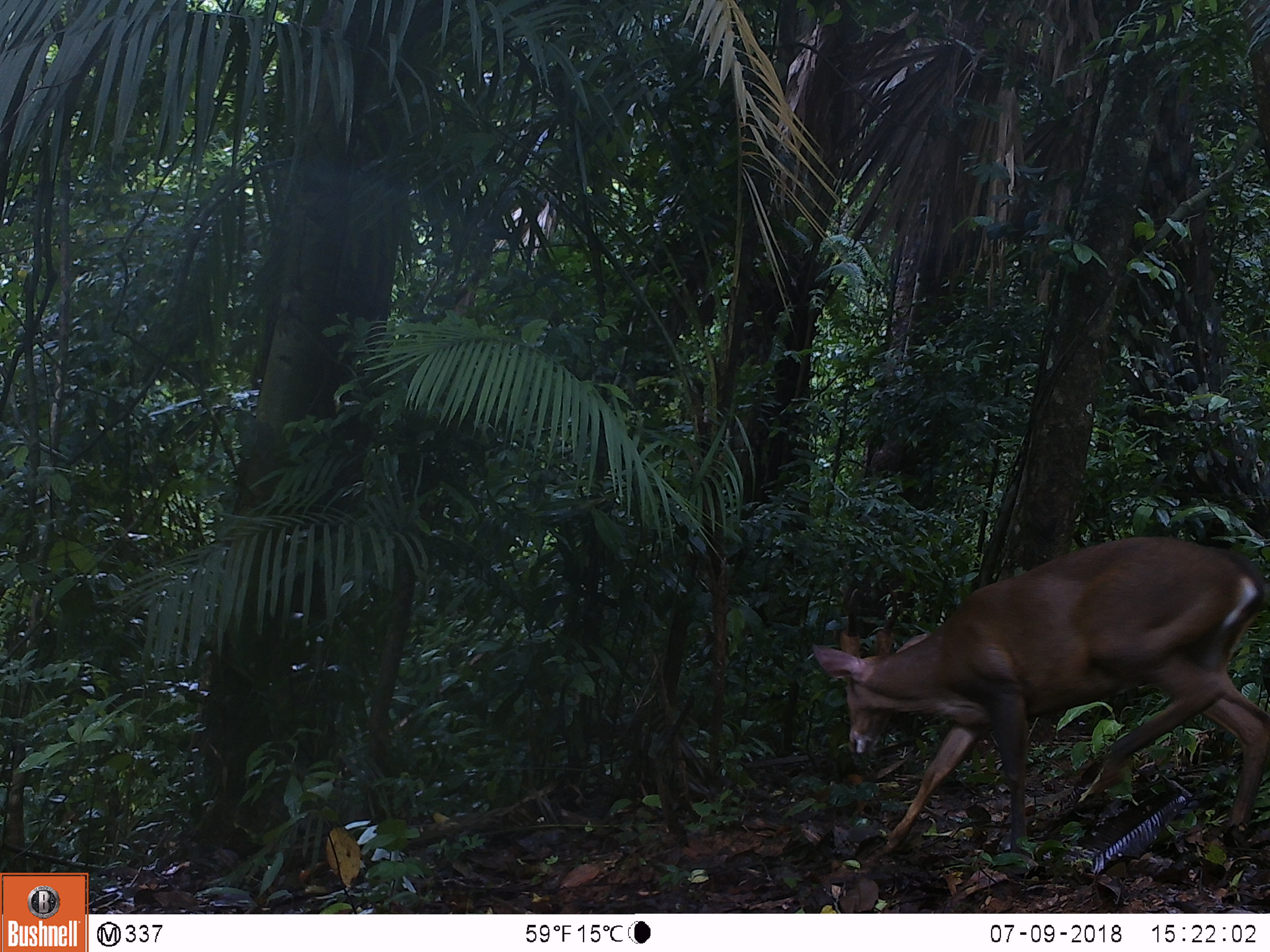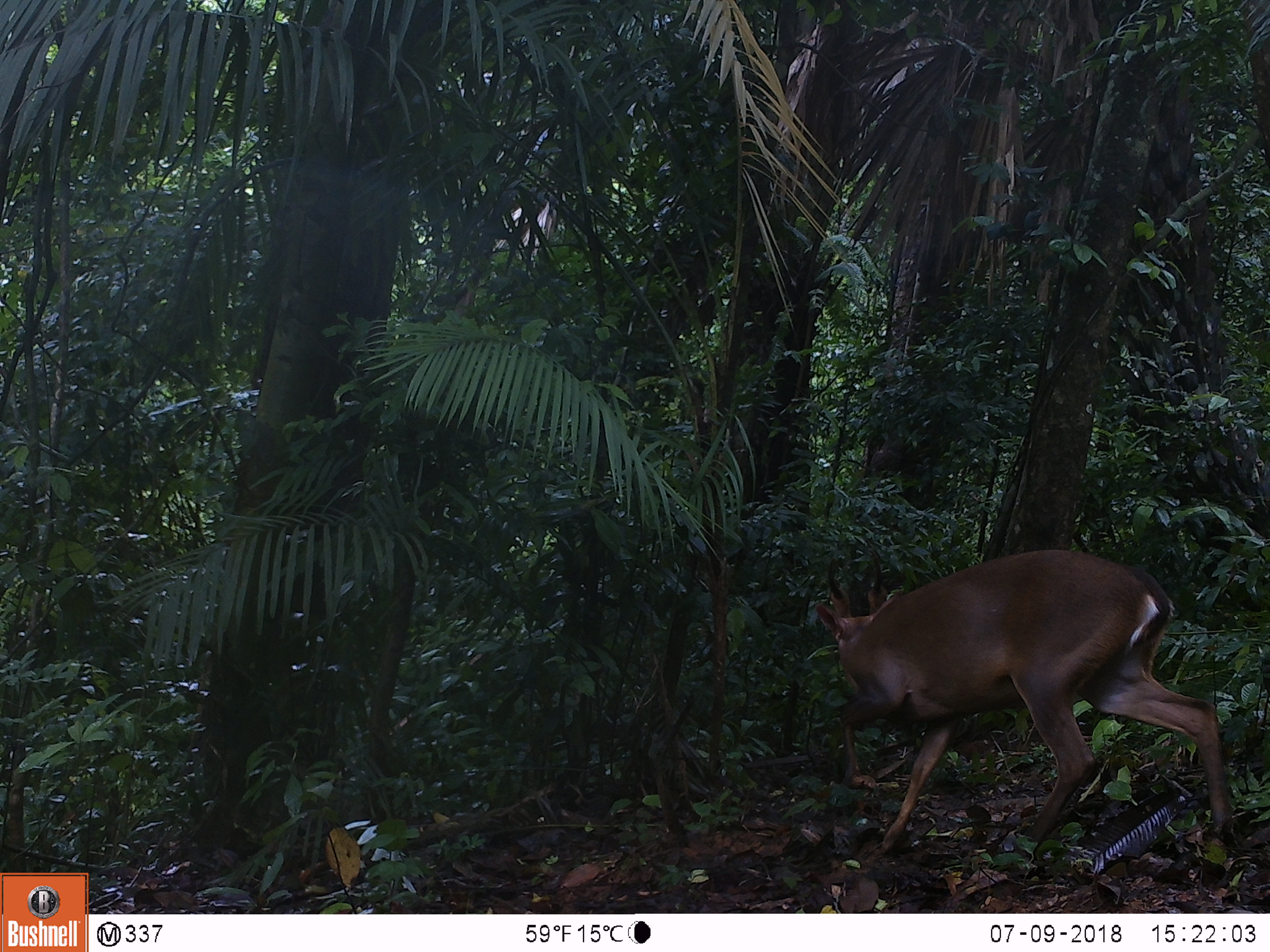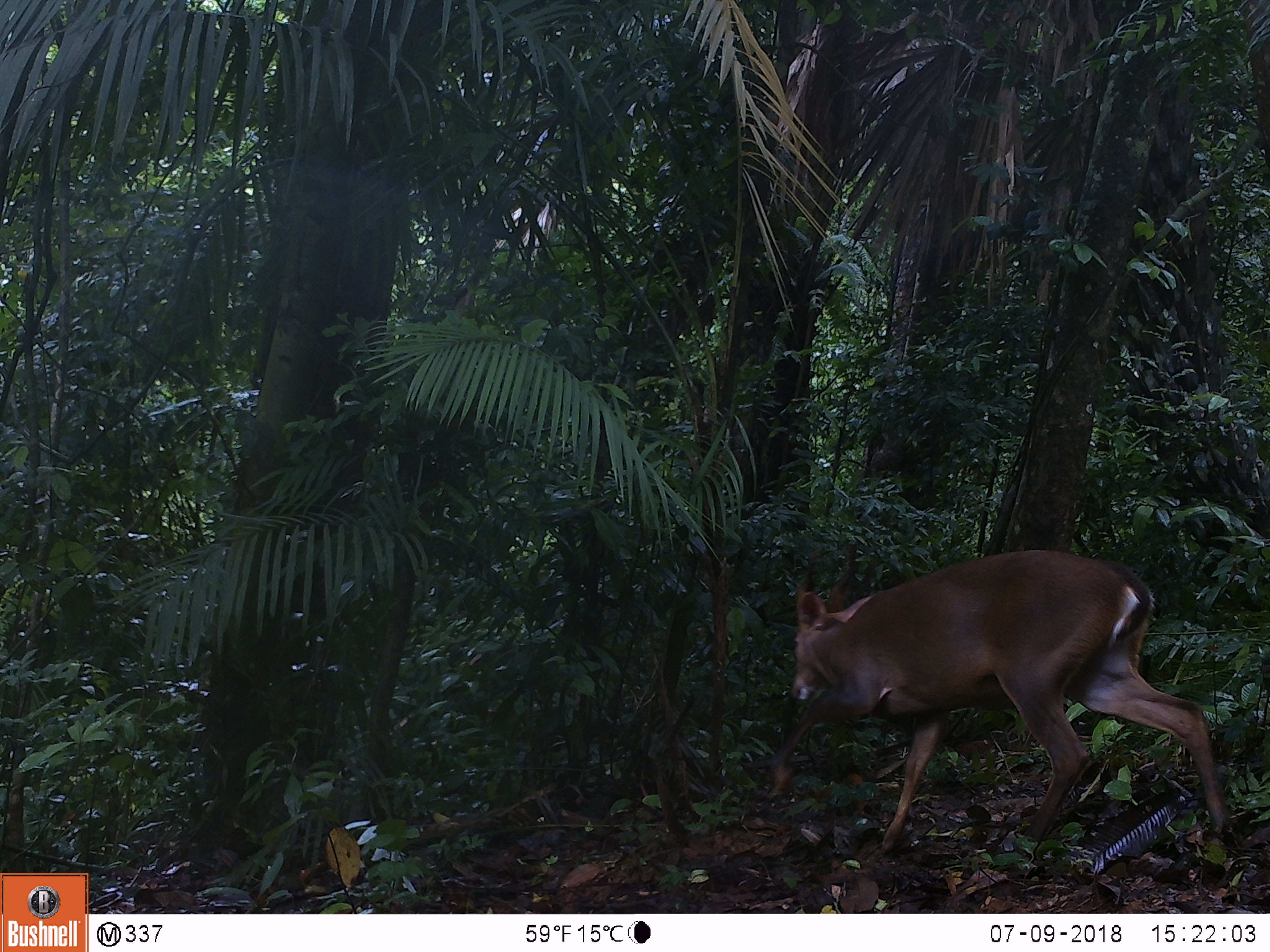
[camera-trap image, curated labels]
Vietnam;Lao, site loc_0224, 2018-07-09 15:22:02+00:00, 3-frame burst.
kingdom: Animalia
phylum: Chordata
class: Mammalia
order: Artiodactyla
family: Cervidae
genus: Muntiacus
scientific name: Muntiacus vuquangensis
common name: large-antlered muntjac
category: large antlered muntjac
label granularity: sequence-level